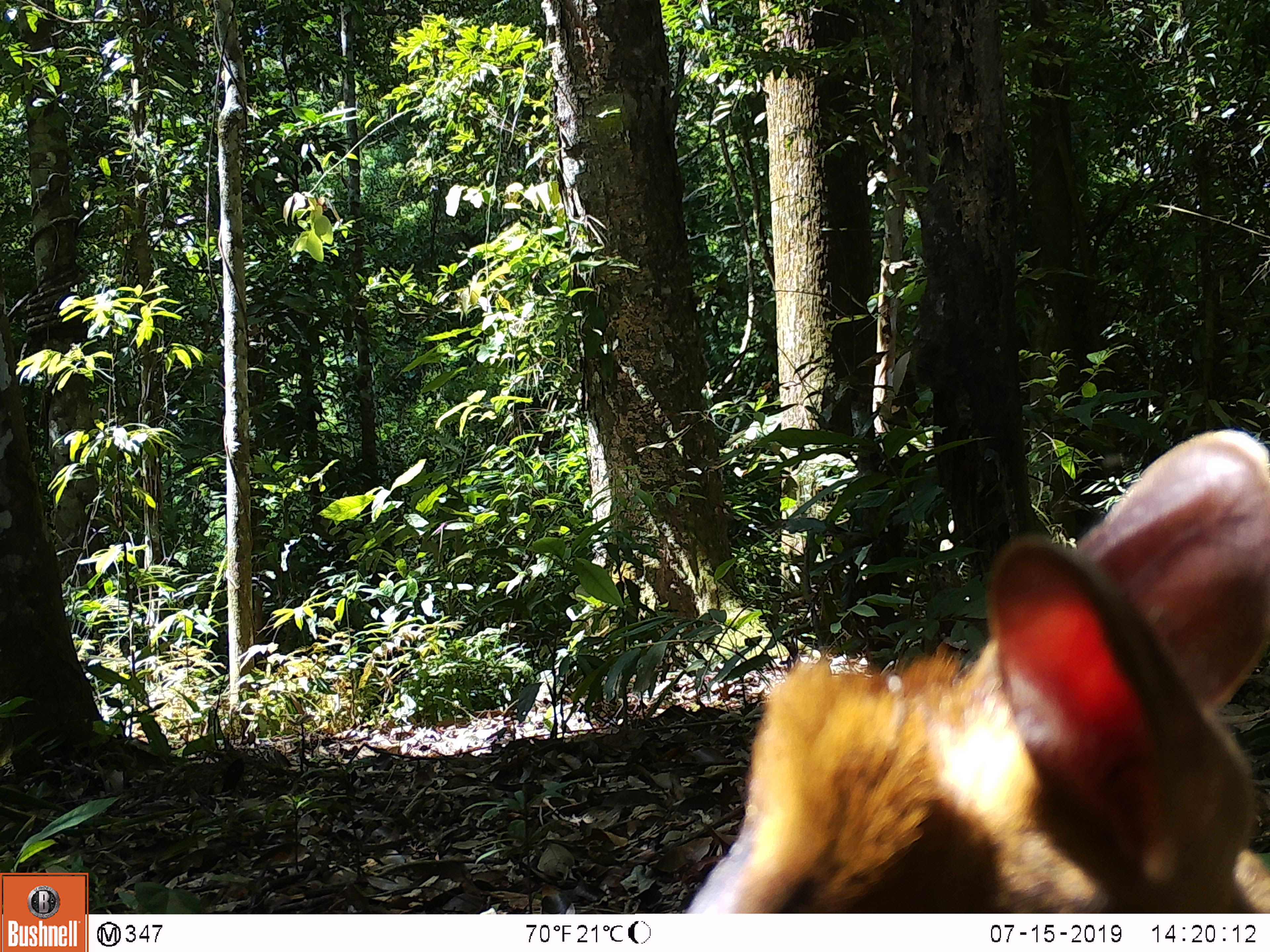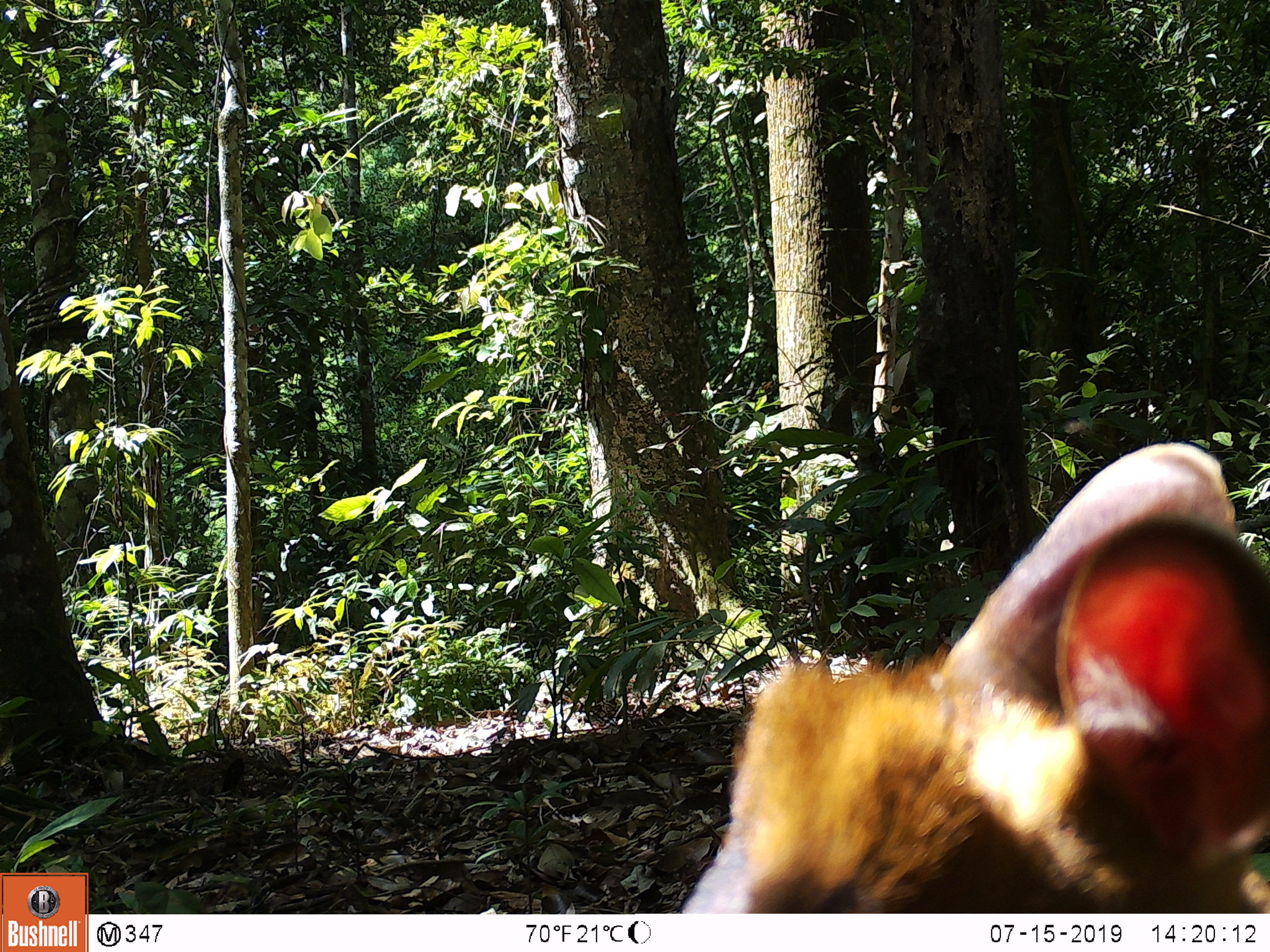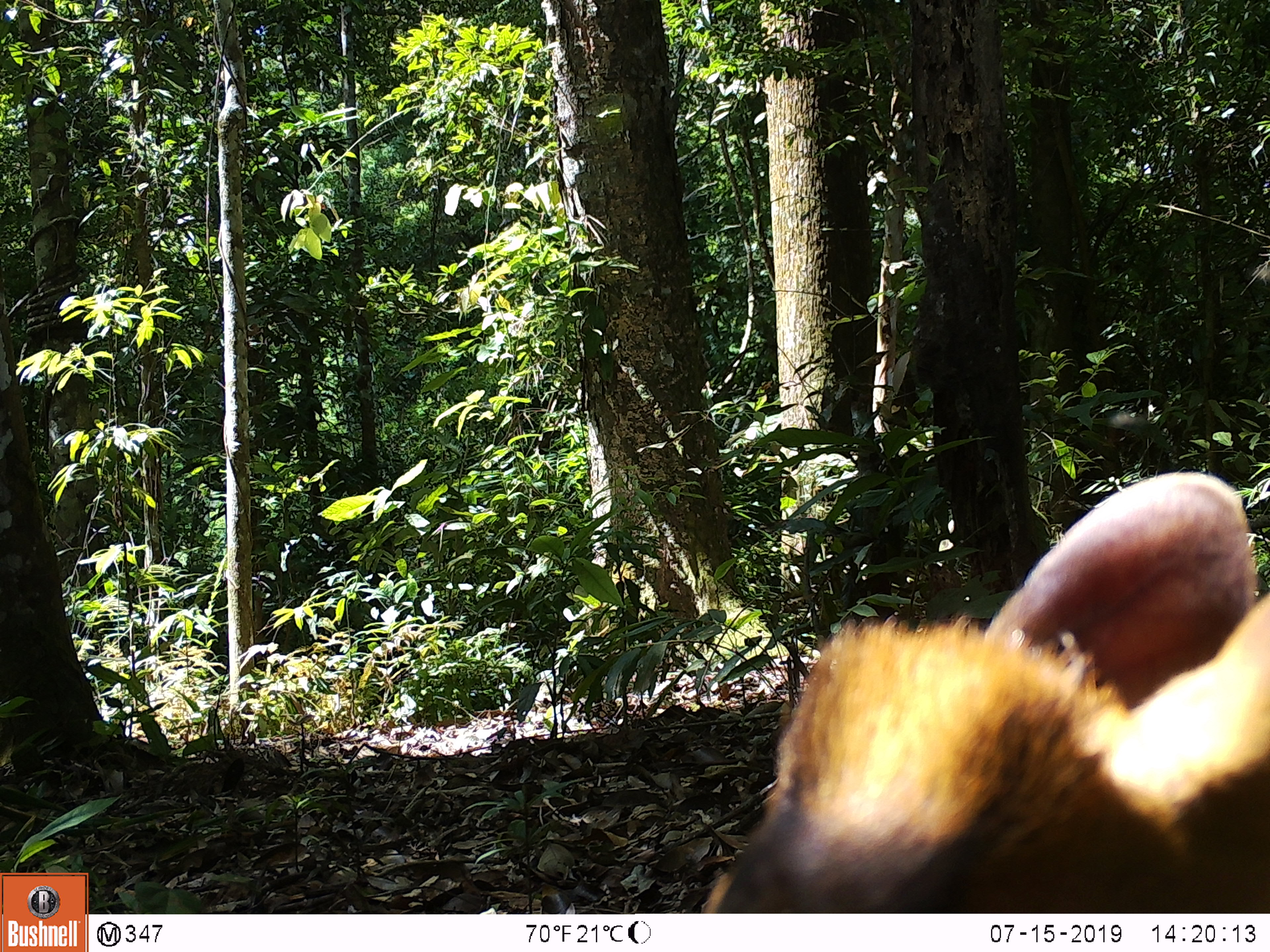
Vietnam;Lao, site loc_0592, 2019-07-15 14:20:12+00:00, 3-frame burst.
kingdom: Animalia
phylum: Chordata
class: Mammalia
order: Artiodactyla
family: Cervidae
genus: Muntiacus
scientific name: Muntiacus muntjak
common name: red muntjac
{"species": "red muntjac (Muntiacus muntjak)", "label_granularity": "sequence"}